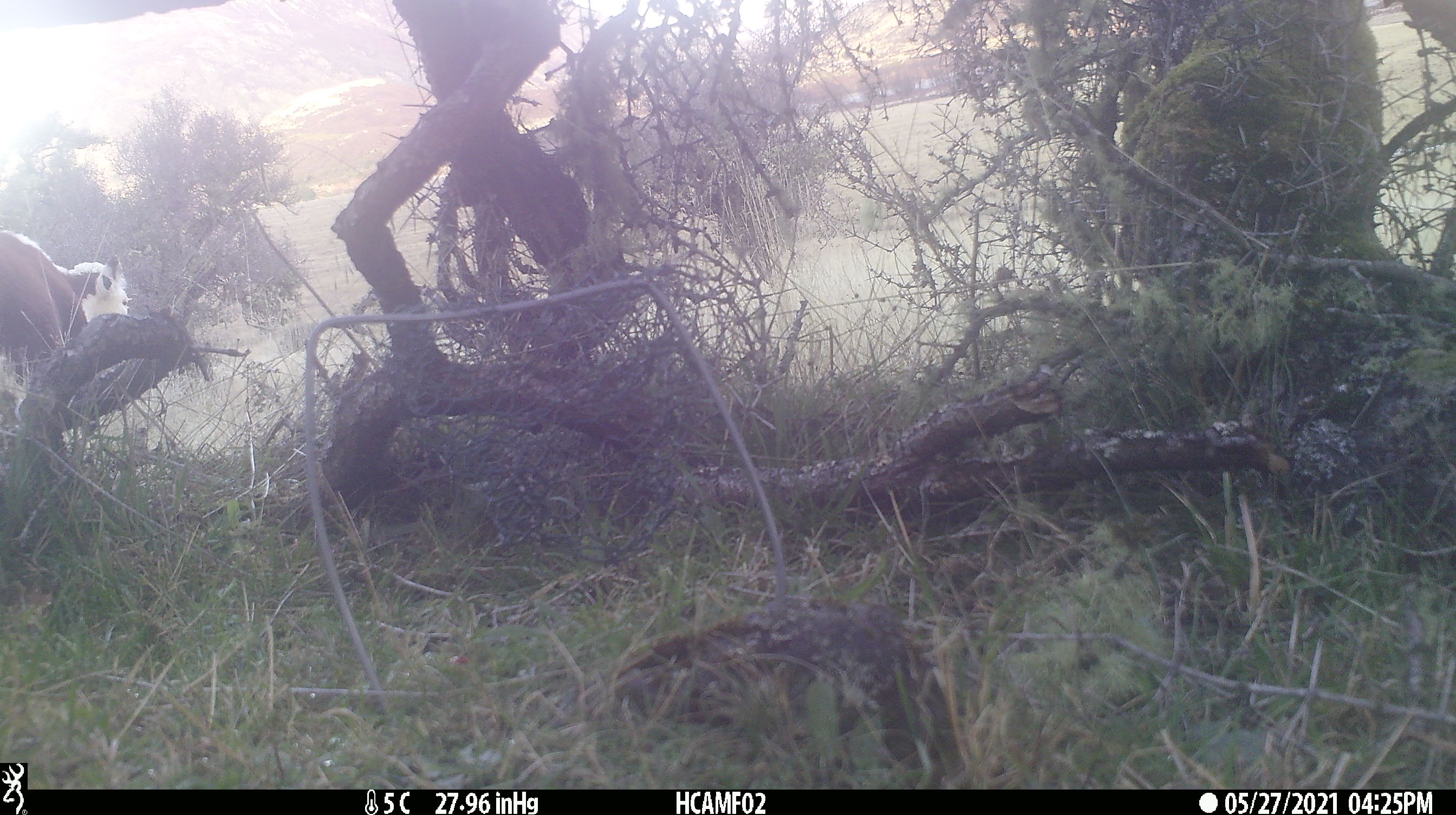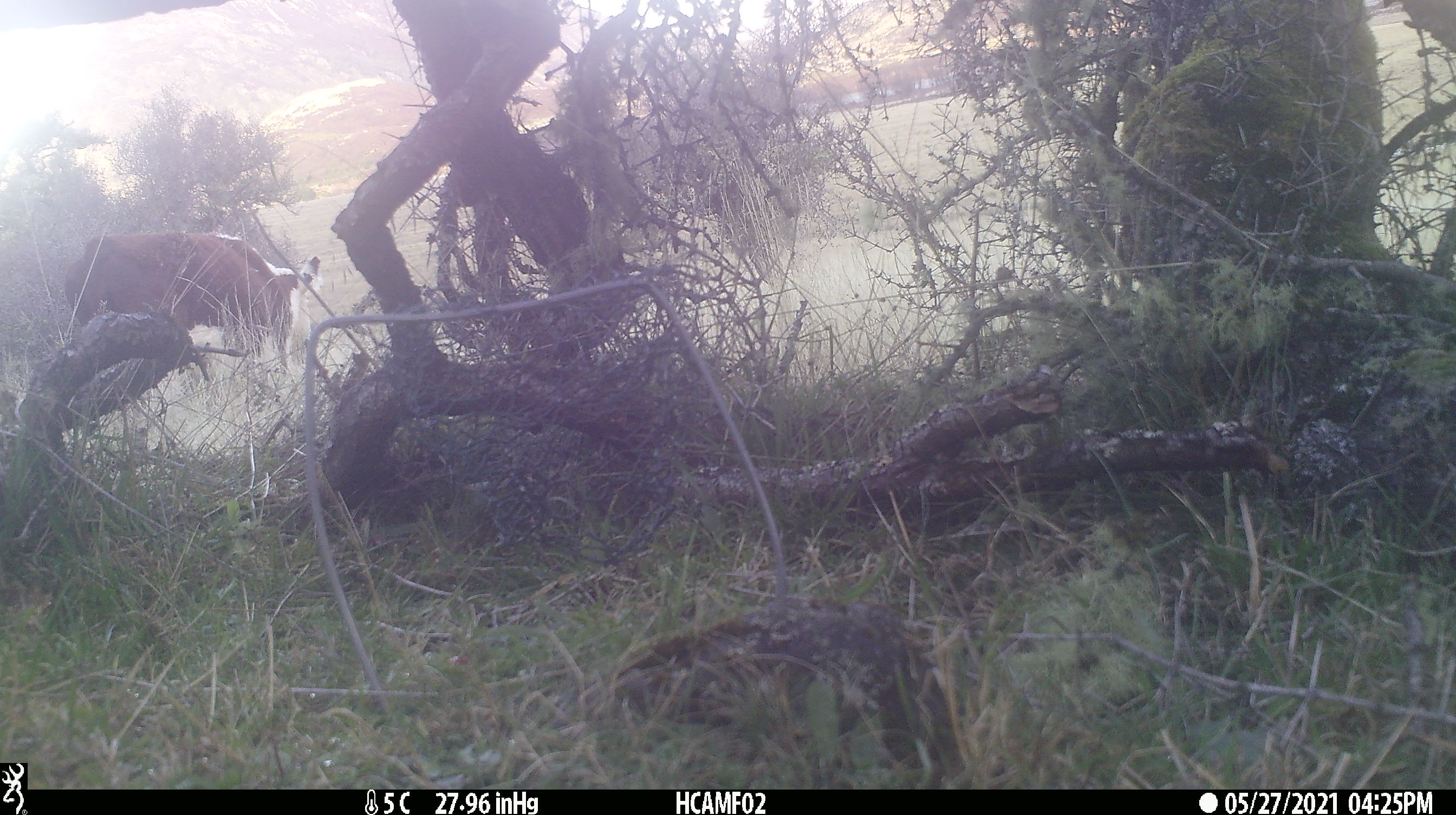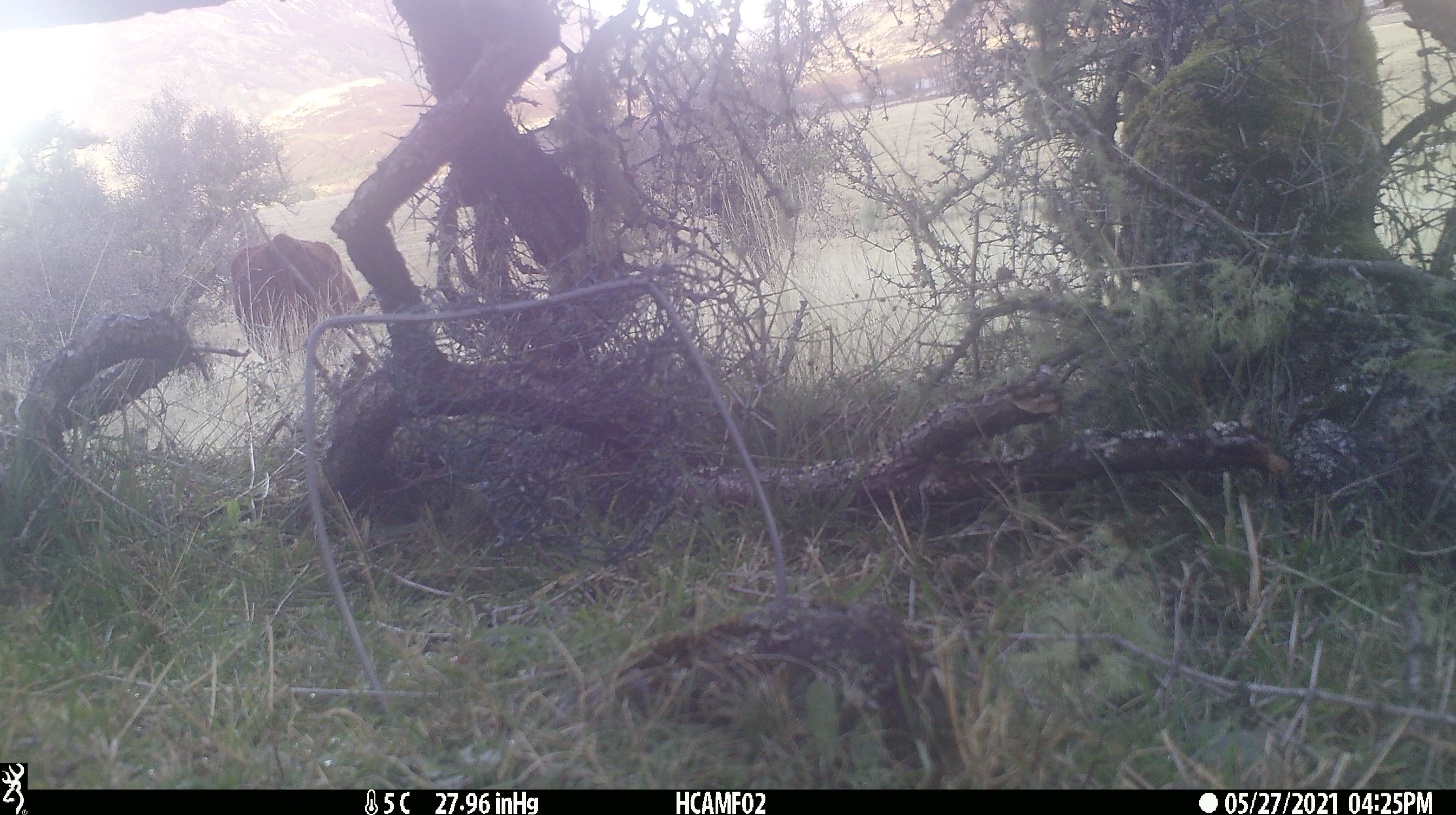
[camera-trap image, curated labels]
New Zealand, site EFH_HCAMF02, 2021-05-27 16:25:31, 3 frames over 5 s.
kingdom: Animalia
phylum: Chordata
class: Mammalia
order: Artiodactyla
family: Bovidae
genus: Bos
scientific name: Bos taurus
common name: domestic cow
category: cow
Cow (domestic cow) (Bos taurus).